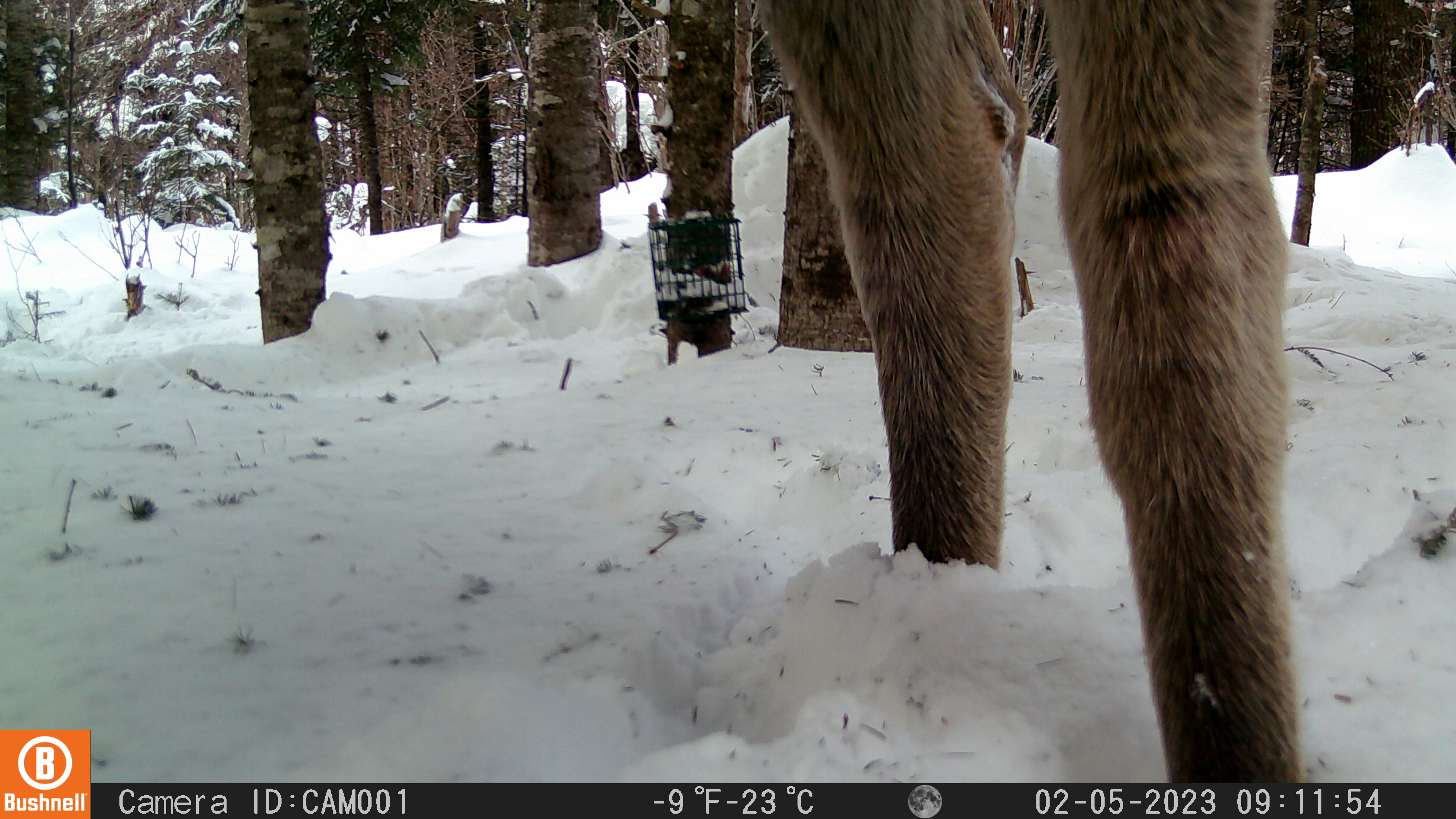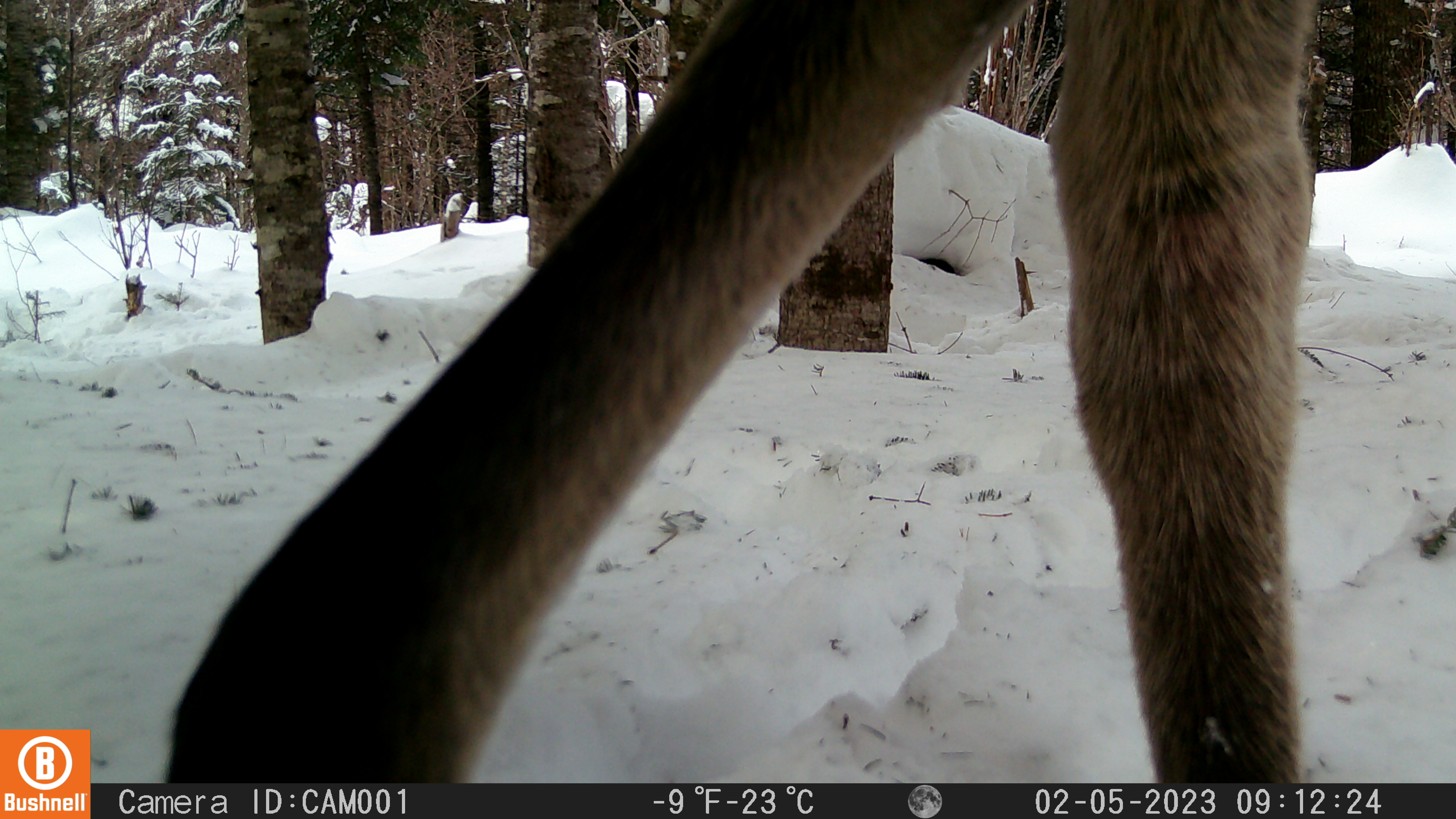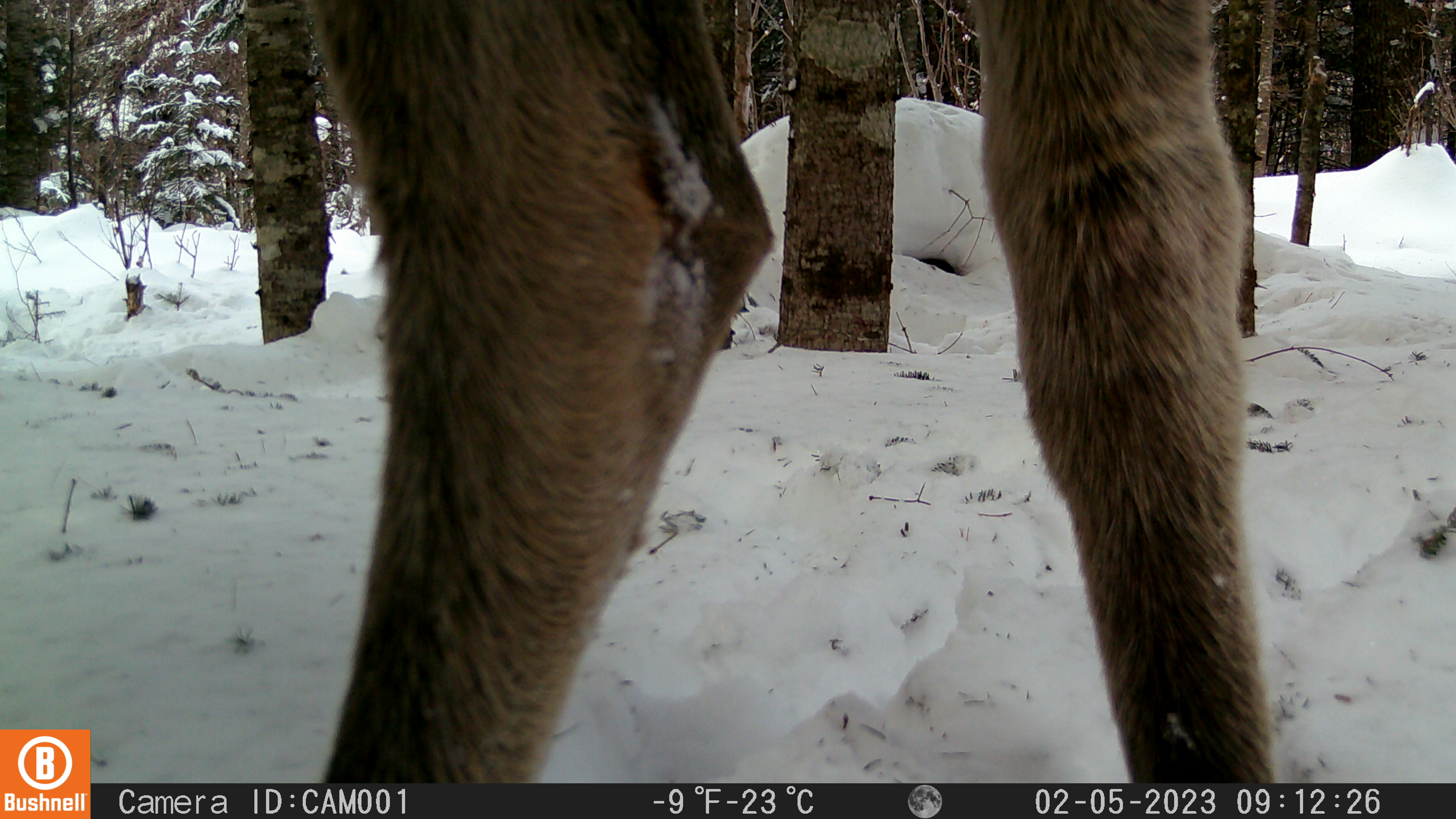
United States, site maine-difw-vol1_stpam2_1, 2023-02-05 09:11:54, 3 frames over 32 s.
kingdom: Animalia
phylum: Chordata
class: Mammalia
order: Artiodactyla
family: Cervidae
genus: Alces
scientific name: Alces alces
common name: moose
Moose (Alces alces).